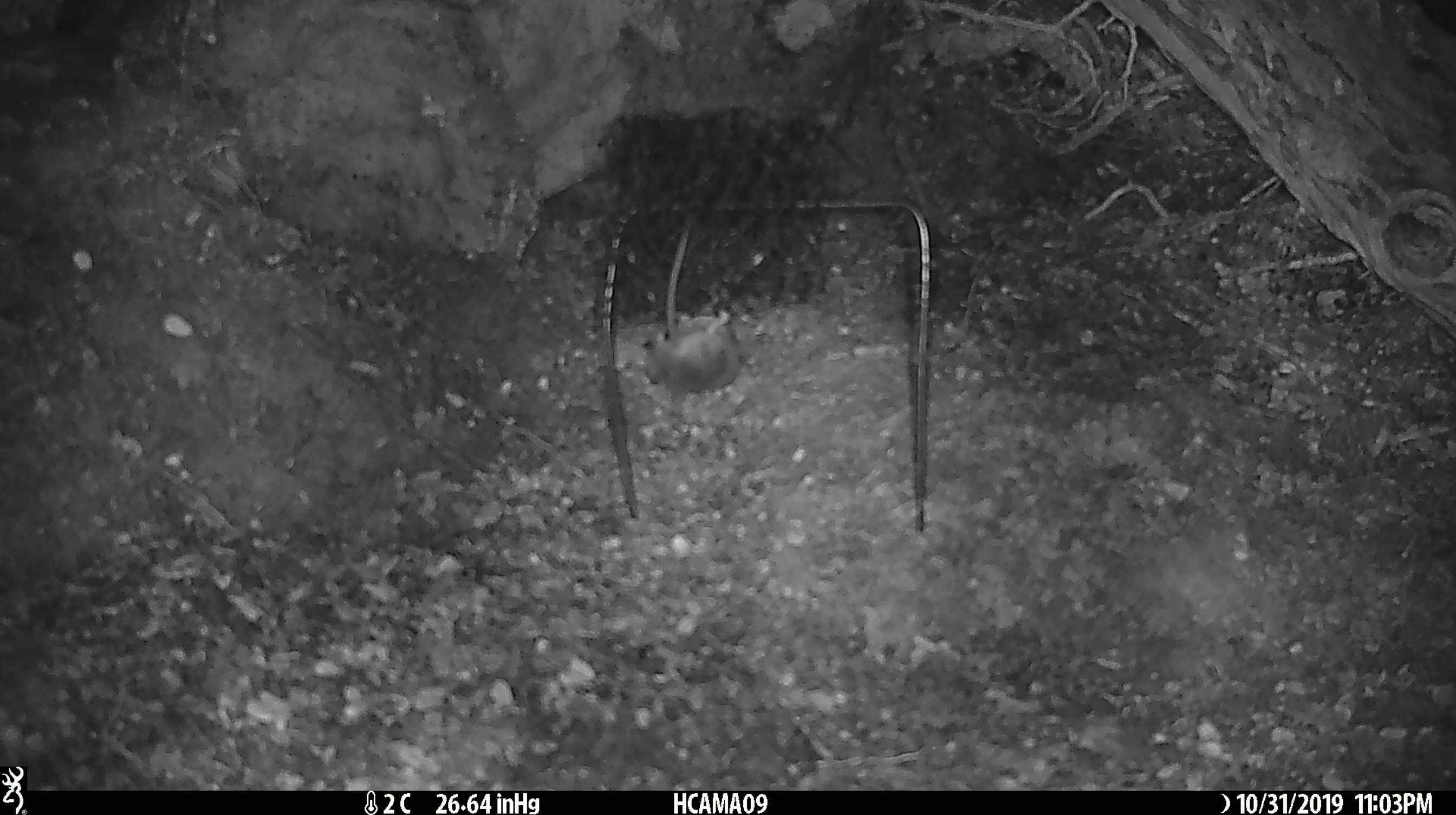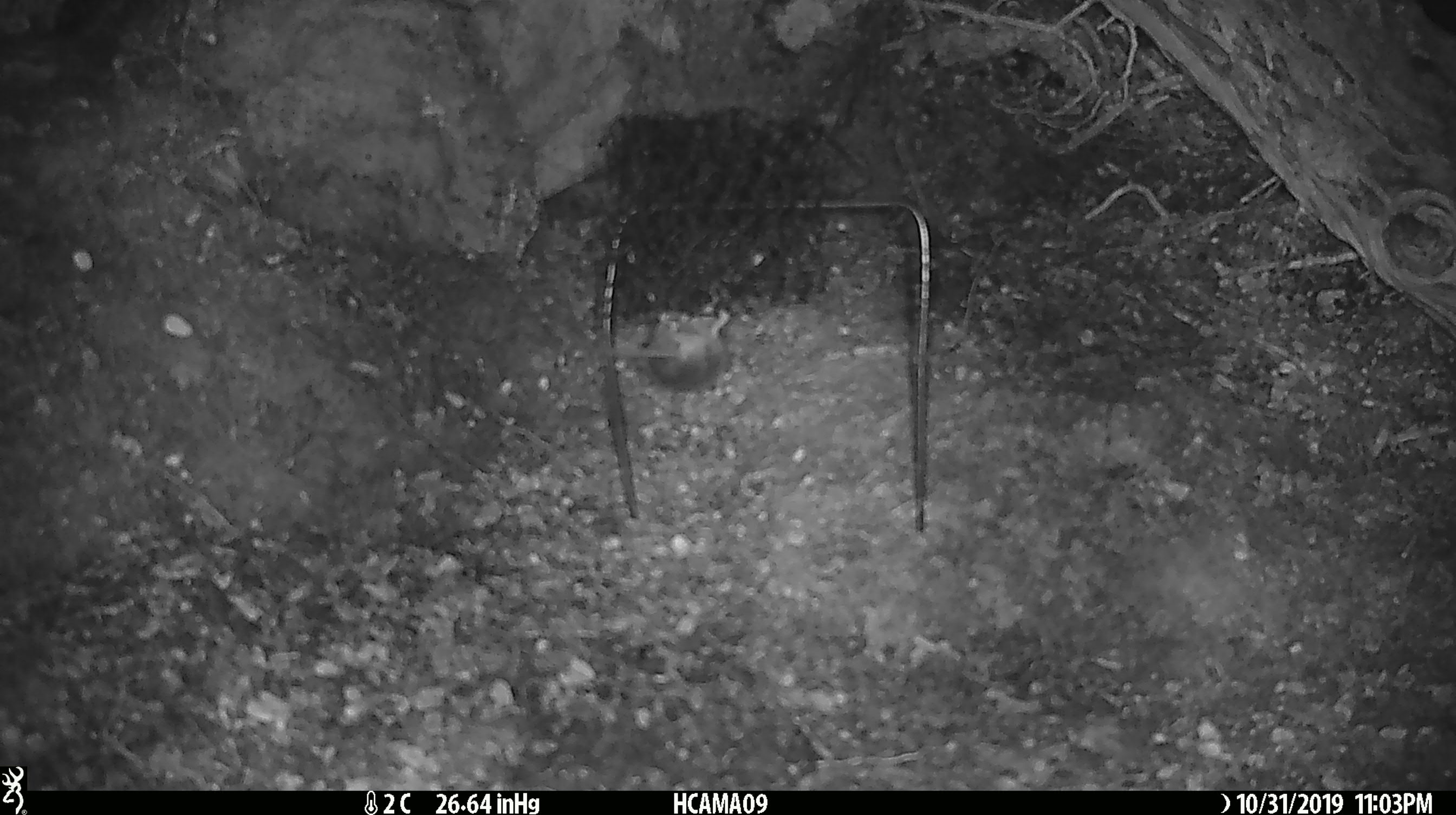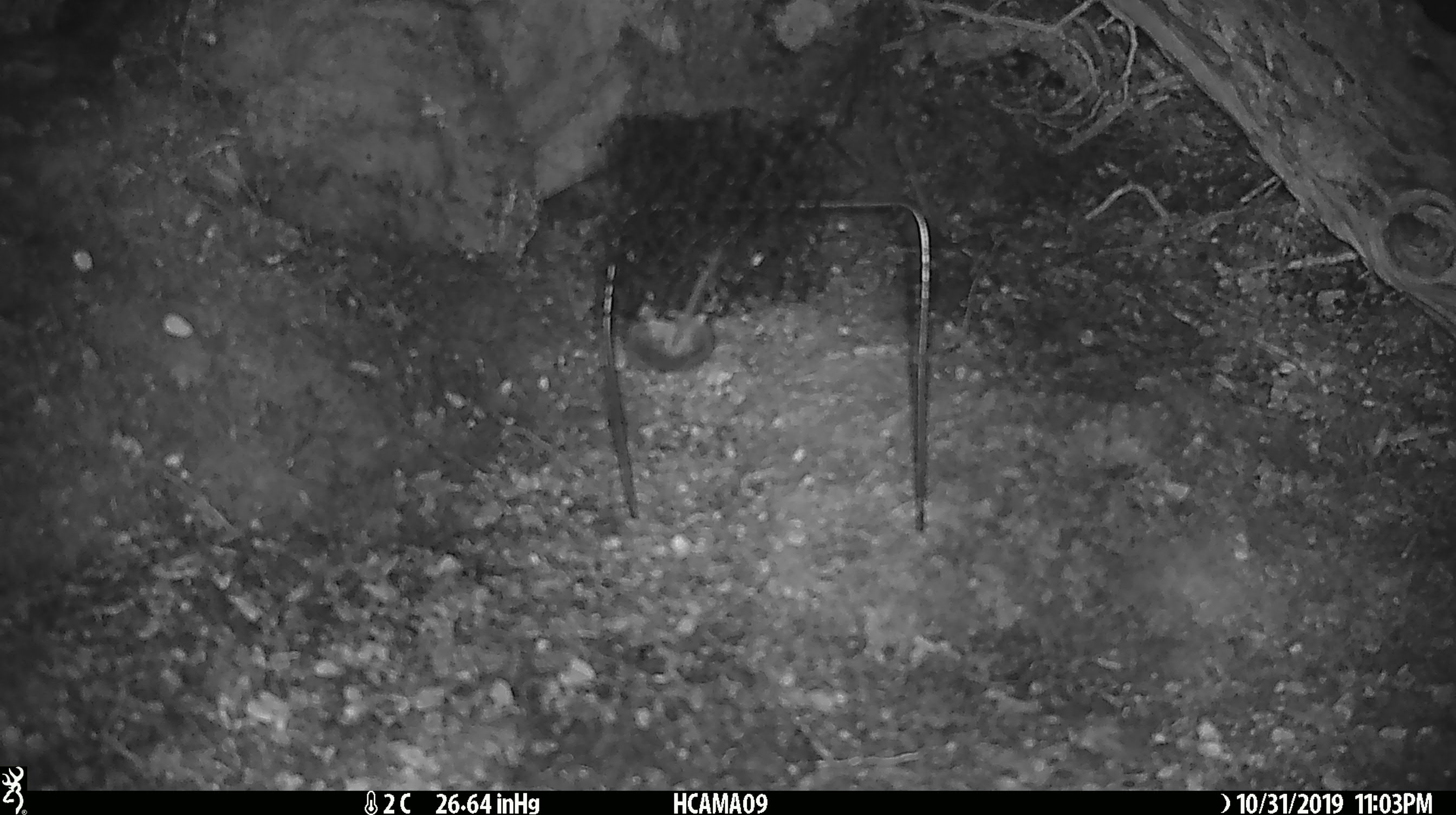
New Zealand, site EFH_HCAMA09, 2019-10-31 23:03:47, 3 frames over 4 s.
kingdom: Animalia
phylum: Chordata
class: Mammalia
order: Rodentia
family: Muridae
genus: Mus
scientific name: Mus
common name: mouse